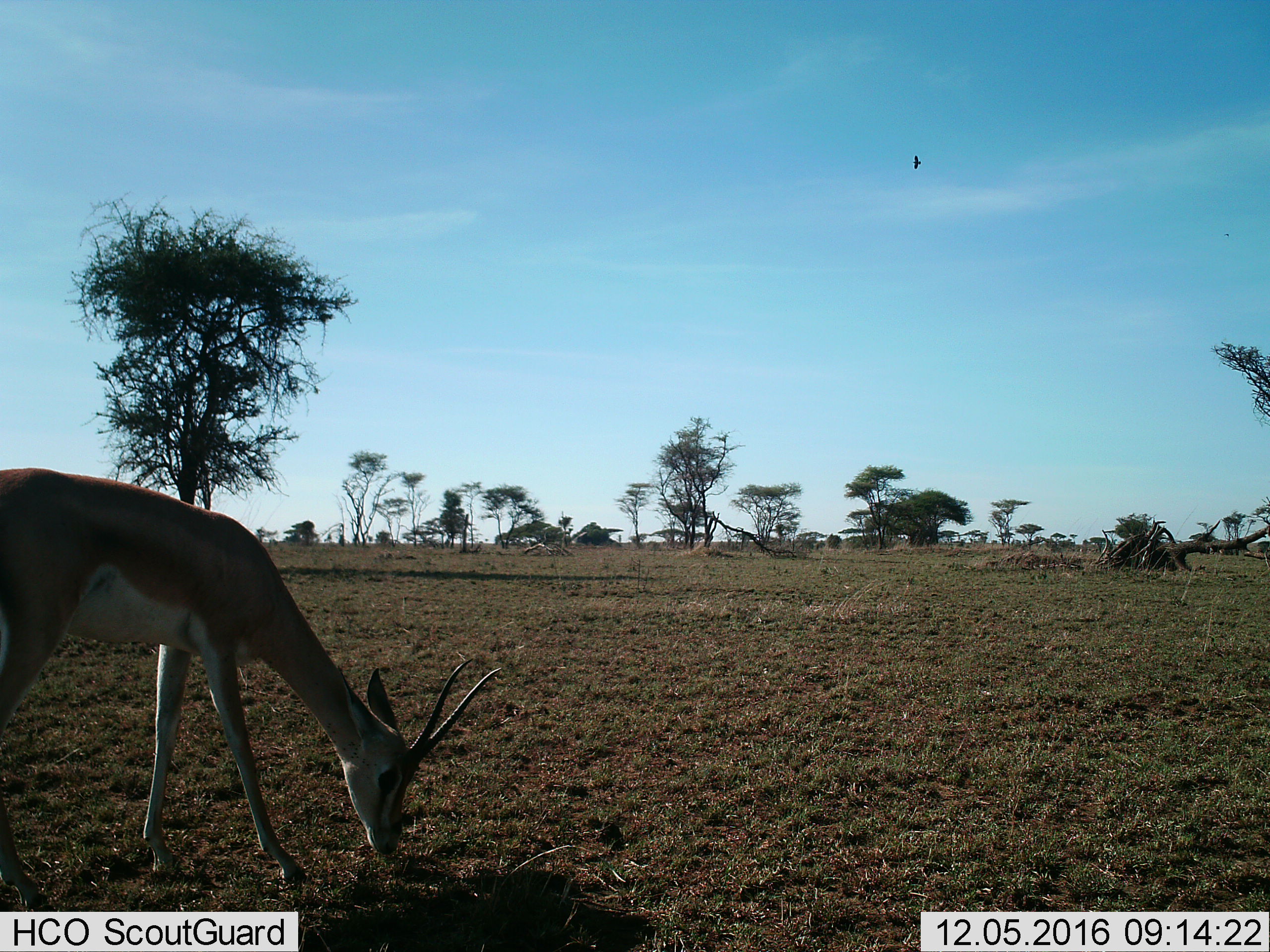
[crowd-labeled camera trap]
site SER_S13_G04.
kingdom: Animalia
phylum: Chordata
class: Mammalia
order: Artiodactyla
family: Bovidae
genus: Nanger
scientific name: Nanger granti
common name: grant's gazelle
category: gazellegrants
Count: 1.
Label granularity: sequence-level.